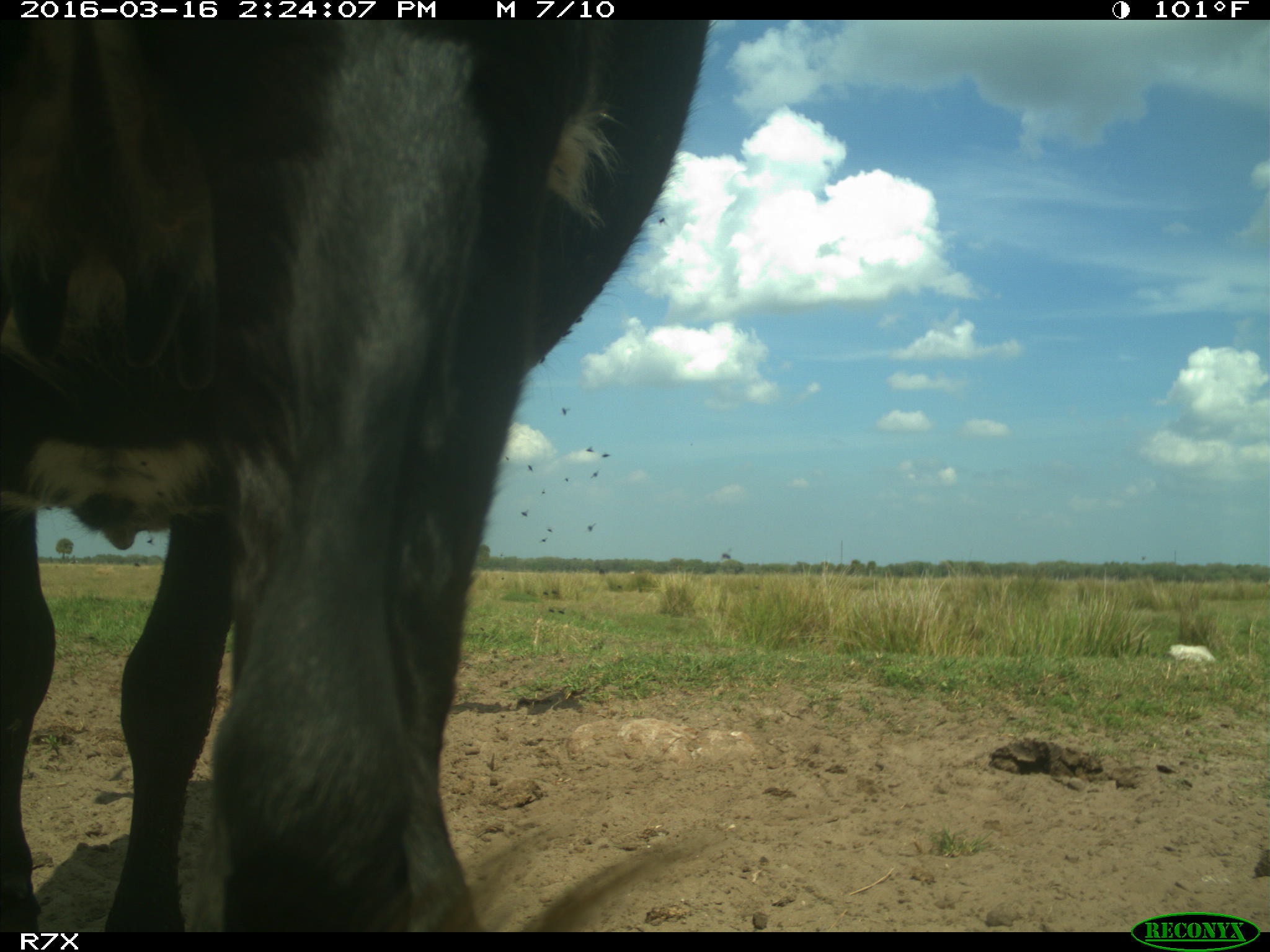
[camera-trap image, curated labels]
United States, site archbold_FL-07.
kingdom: Animalia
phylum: Chordata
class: Mammalia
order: Artiodactyla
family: Bovidae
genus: Bos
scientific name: Bos taurus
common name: domestic cow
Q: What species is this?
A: Bos taurus (domestic cow).